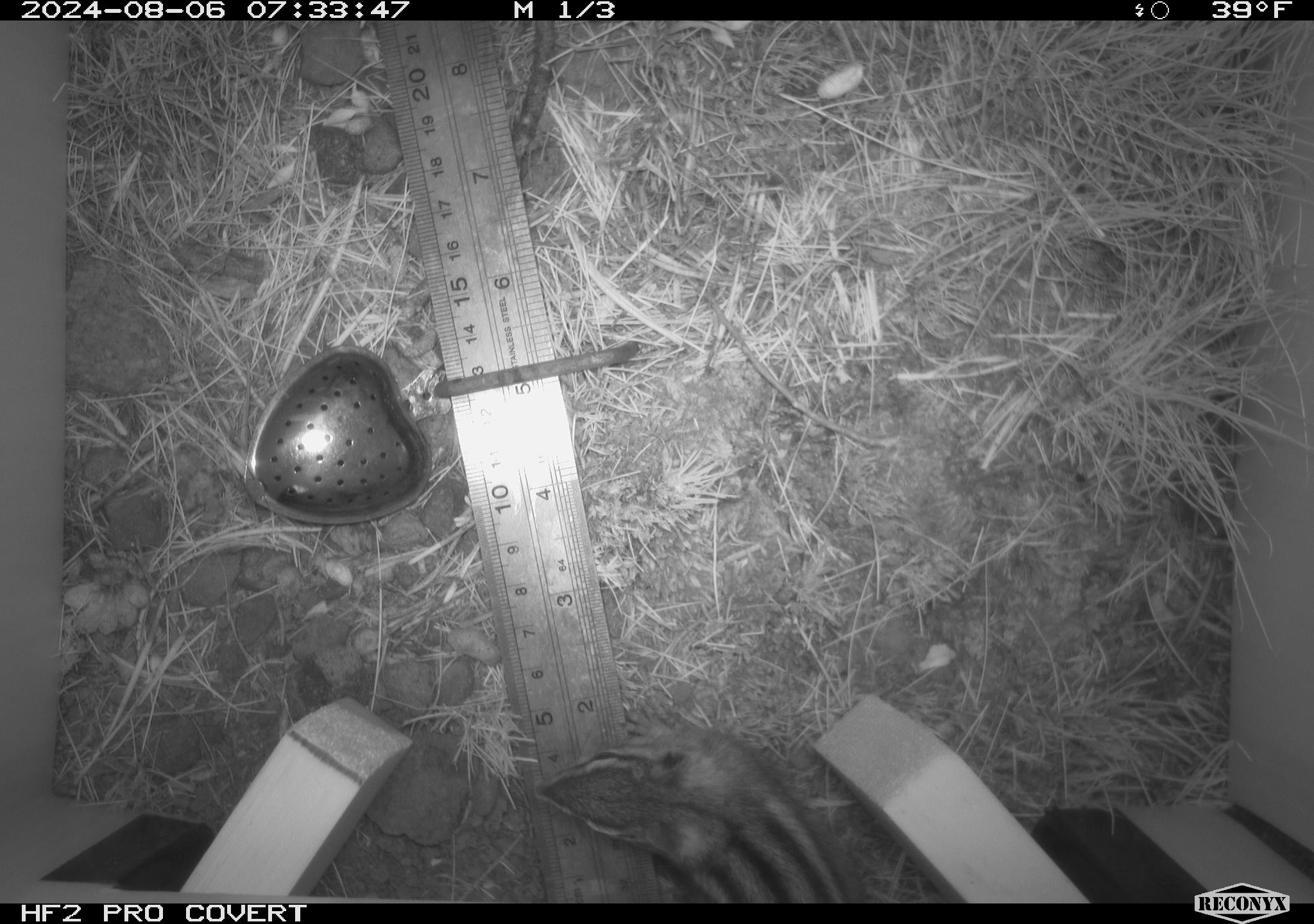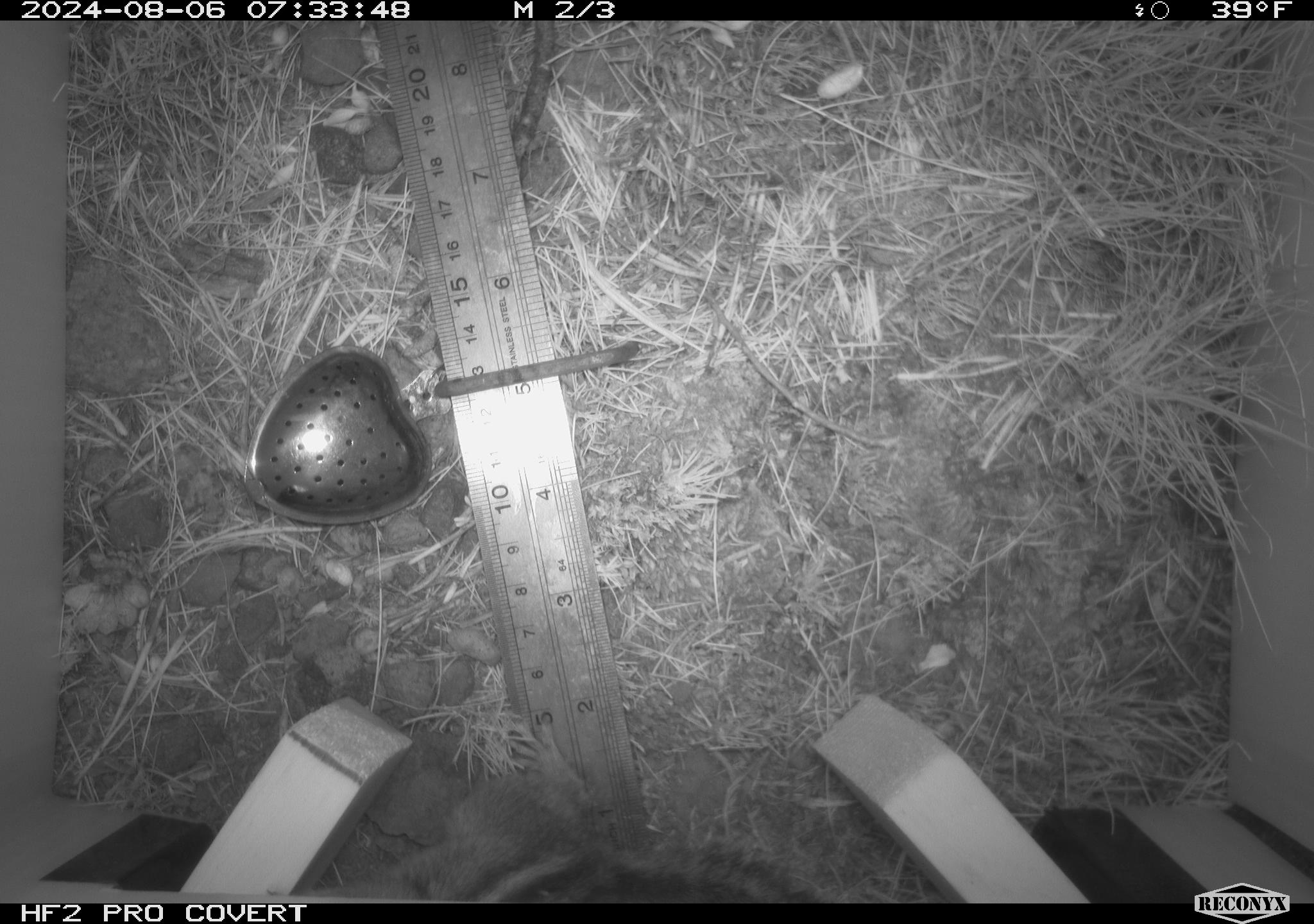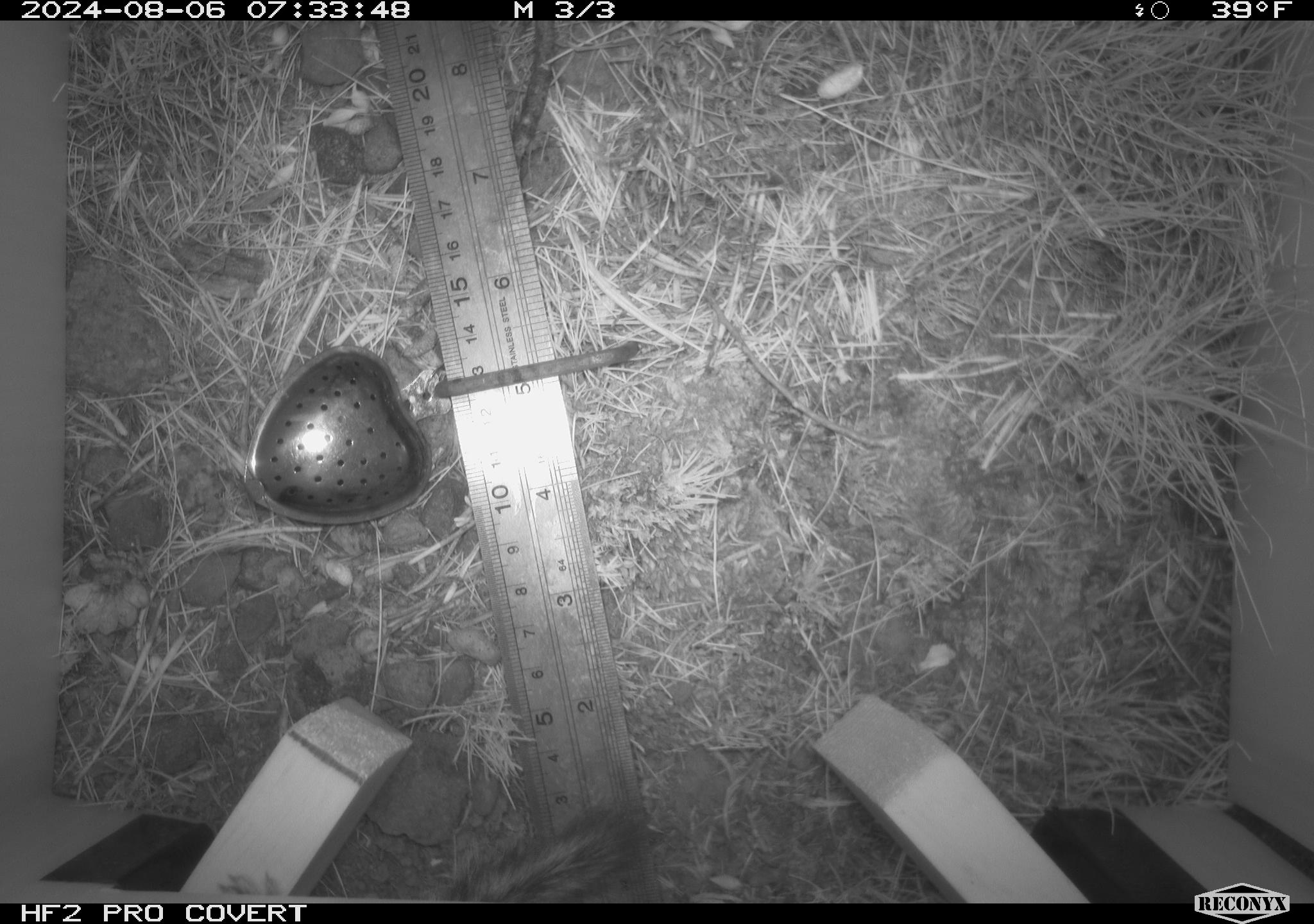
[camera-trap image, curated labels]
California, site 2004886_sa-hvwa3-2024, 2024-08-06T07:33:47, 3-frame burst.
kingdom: Animalia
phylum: Chordata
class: Mammalia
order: Rodentia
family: Sciuridae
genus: Neotamias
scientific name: Neotamias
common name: western chipmunks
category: neotamias species